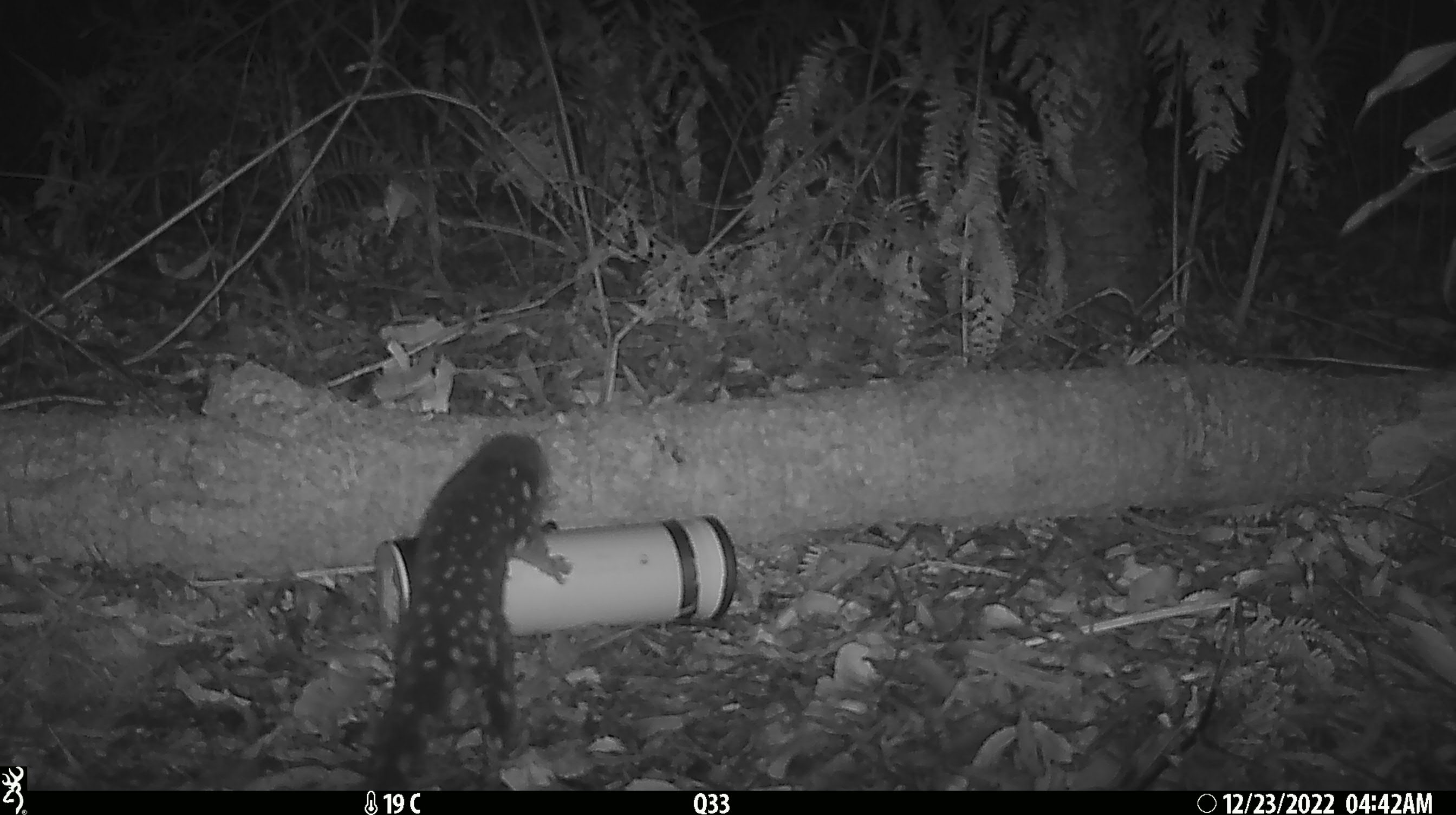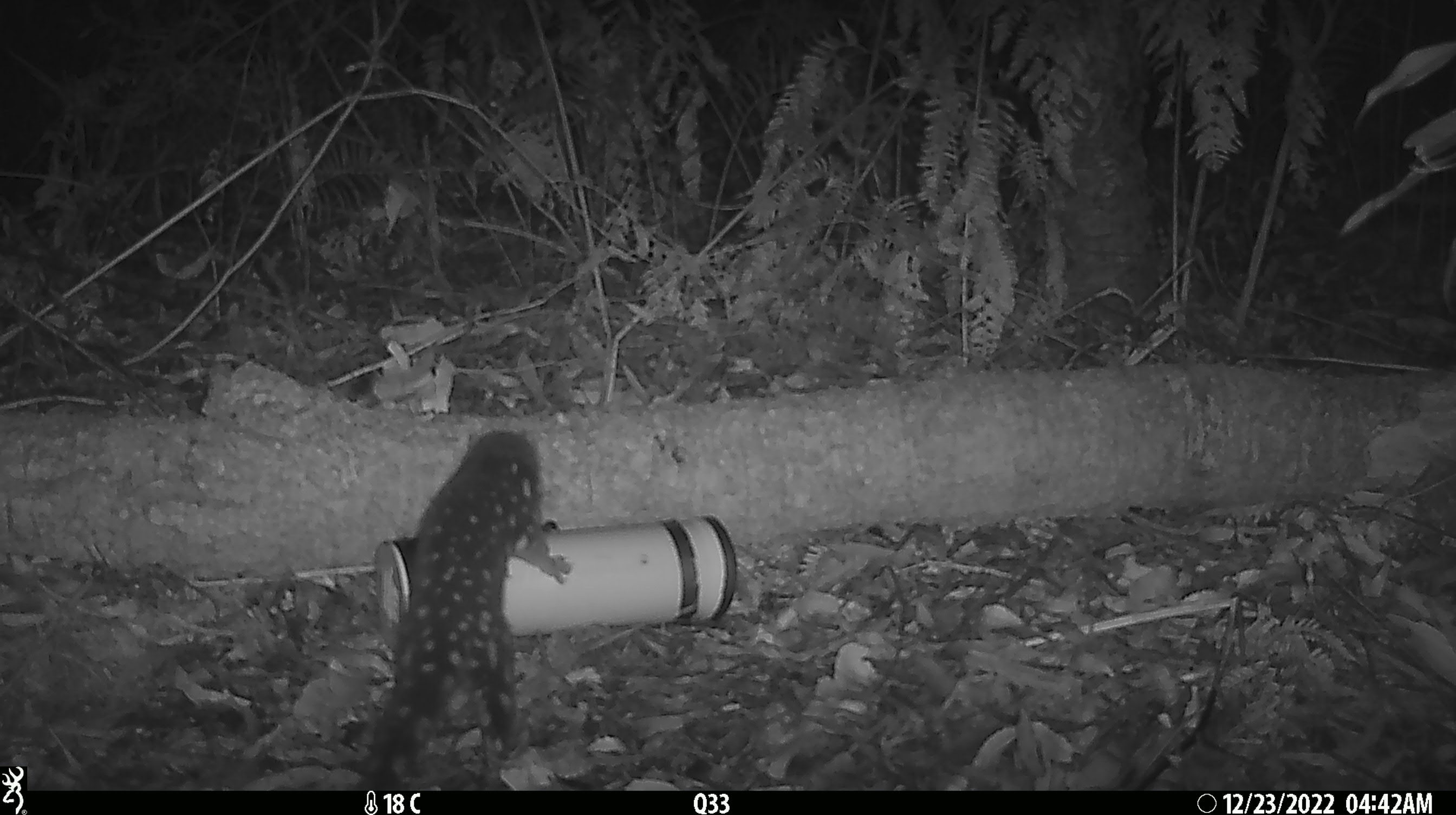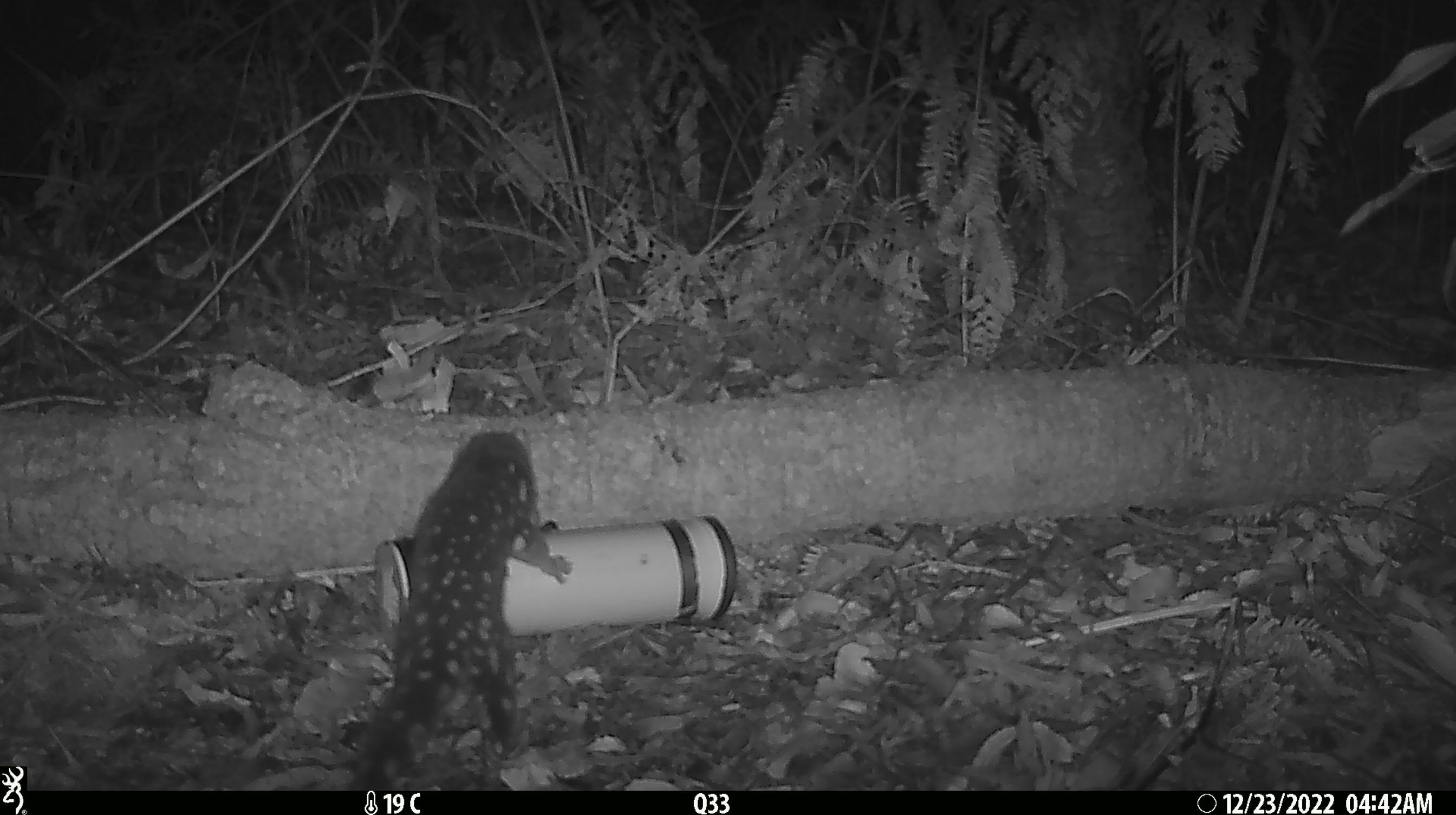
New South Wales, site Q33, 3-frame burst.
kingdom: Animalia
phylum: Chordata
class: Mammalia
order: Dasyuromorphia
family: Dasyuridae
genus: Dasyurus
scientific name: Dasyurus maculatus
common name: spotted-tailed quoll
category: quoll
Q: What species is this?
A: Quoll (spotted-tailed quoll) (Dasyurus maculatus).